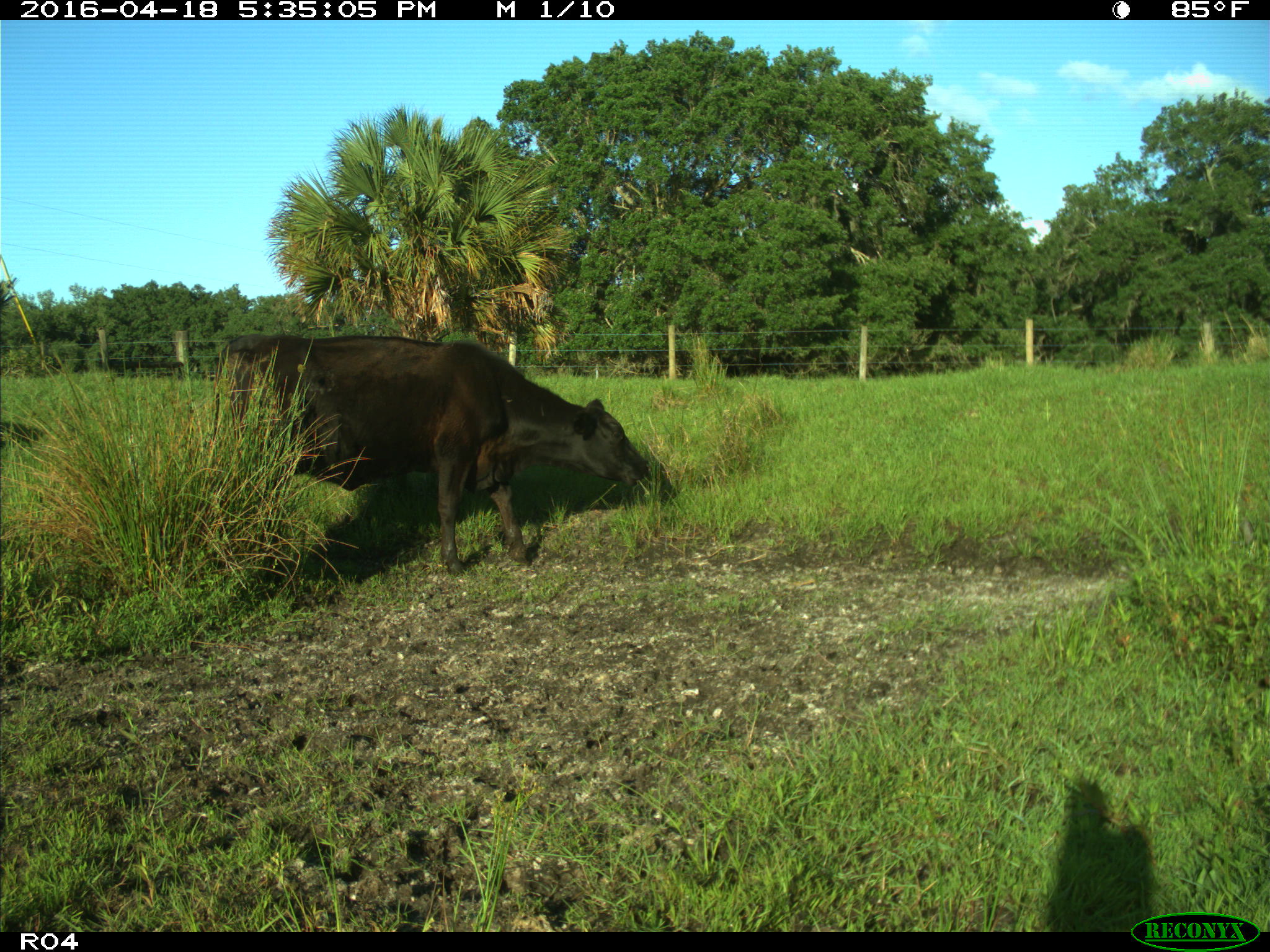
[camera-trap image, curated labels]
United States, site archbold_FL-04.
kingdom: Animalia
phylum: Chordata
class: Mammalia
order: Artiodactyla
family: Bovidae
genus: Bos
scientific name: Bos taurus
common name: domestic cow